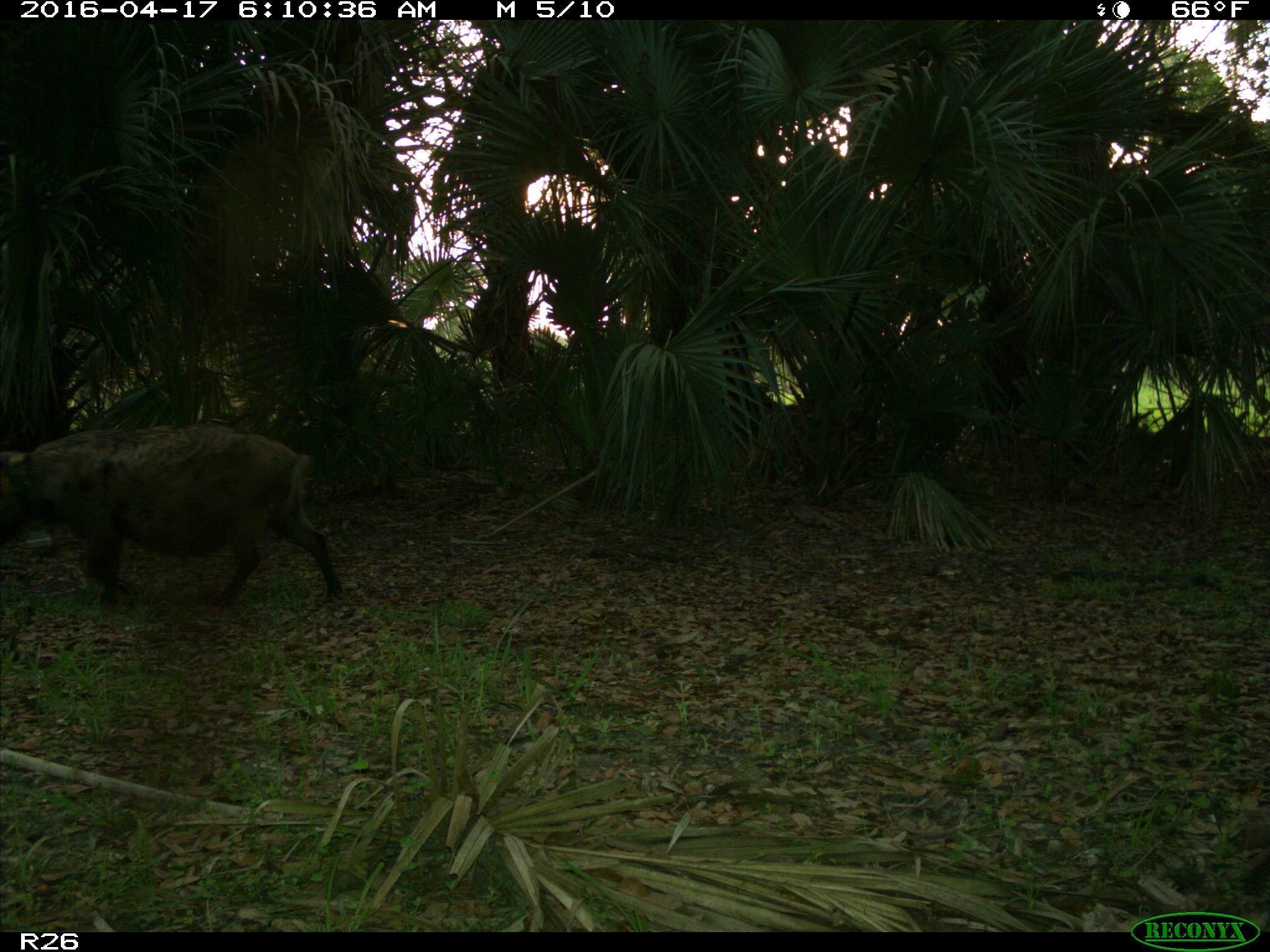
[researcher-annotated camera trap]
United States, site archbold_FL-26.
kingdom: Animalia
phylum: Chordata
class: Mammalia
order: Artiodactyla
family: Suidae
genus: Sus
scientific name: Sus scrofa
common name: wild boar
Sus scrofa (wild boar).